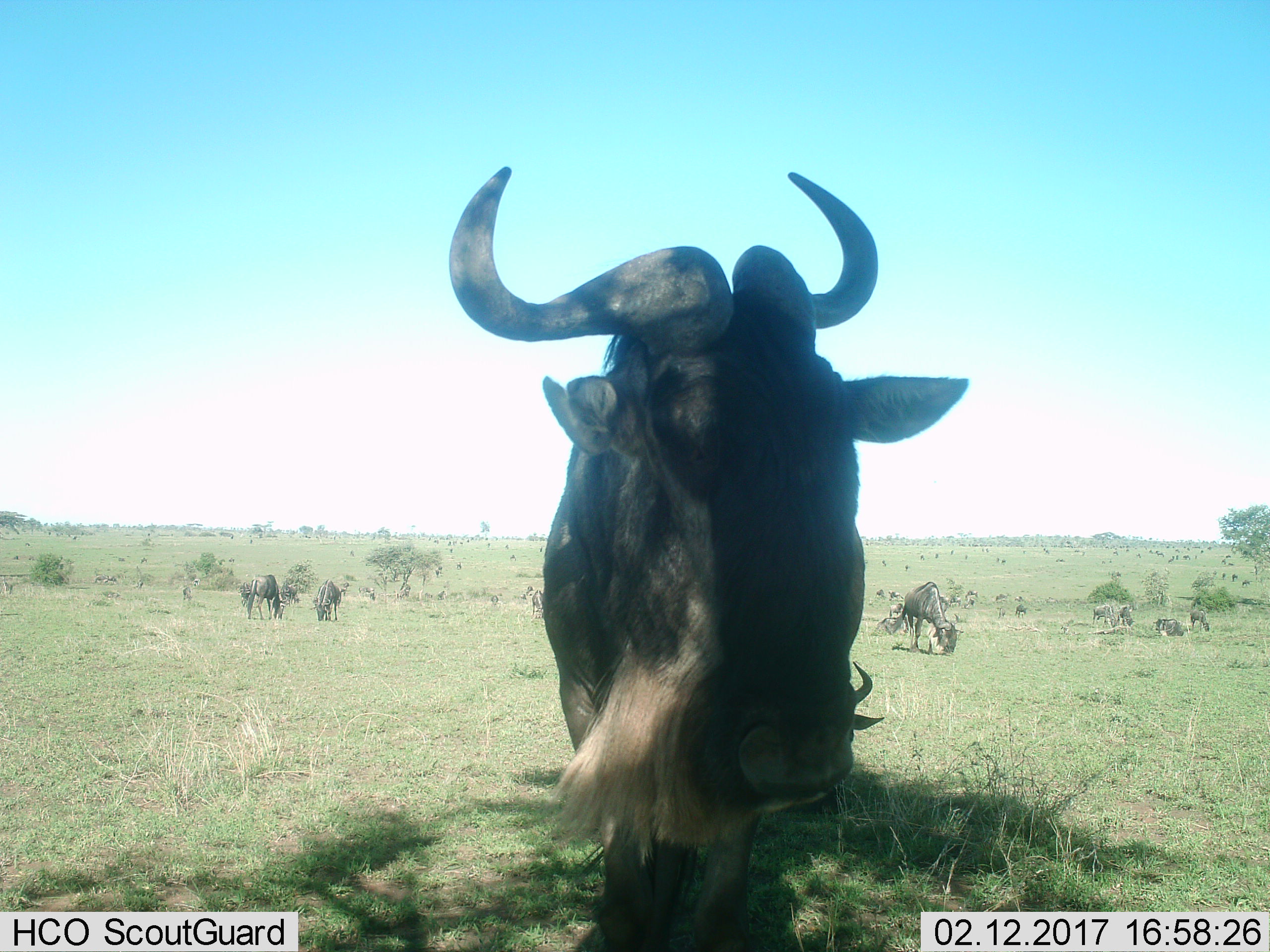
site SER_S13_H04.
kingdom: Animalia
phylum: Chordata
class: Mammalia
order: Artiodactyla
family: Bovidae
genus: Connochaetes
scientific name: Connochaetes taurinus taurinus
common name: blue wildebeest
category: wildebeestblue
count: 11-50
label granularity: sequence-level